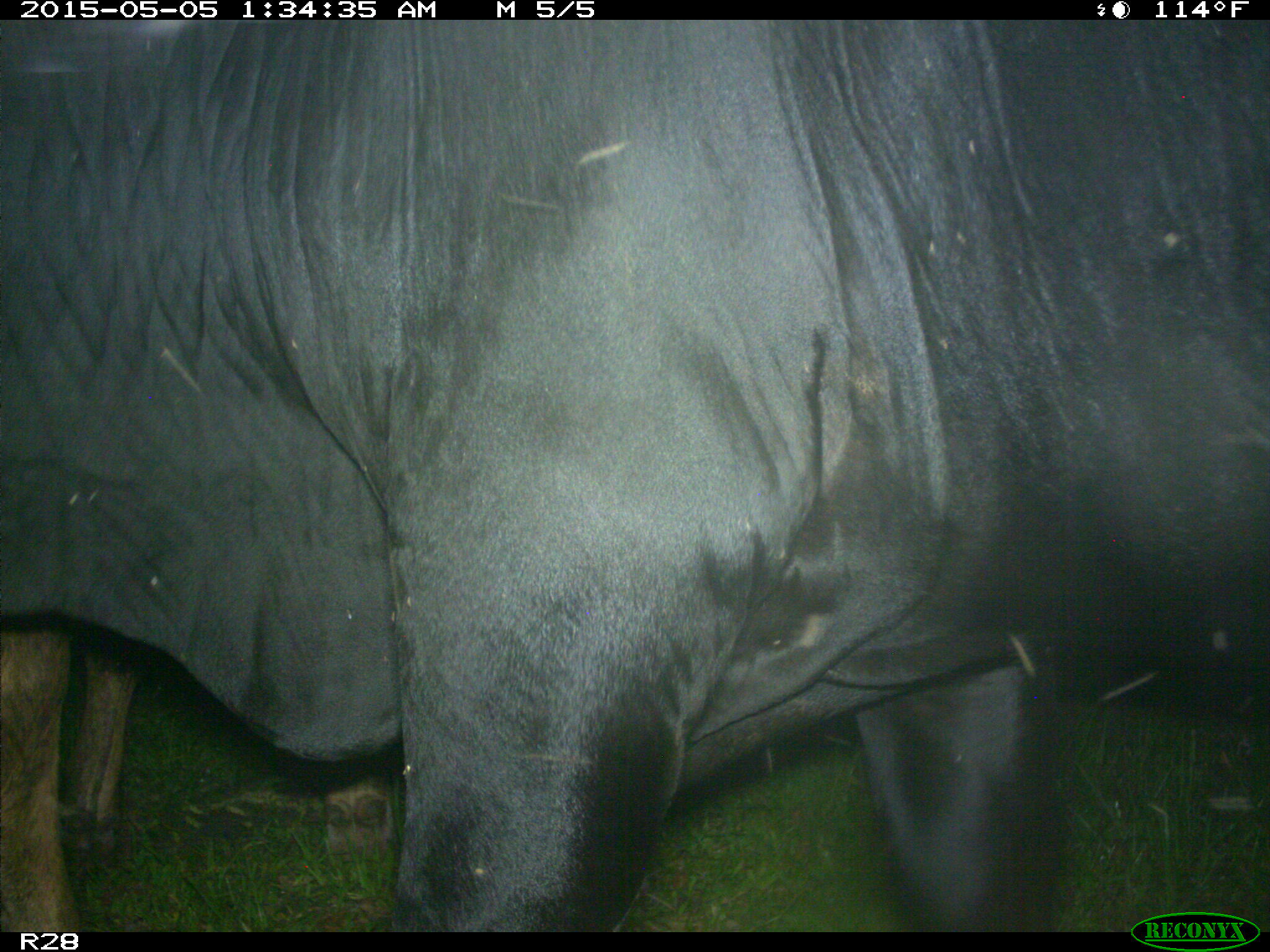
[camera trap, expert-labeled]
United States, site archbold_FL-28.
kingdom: Animalia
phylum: Chordata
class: Mammalia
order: Artiodactyla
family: Bovidae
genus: Bos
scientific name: Bos taurus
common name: domestic cow